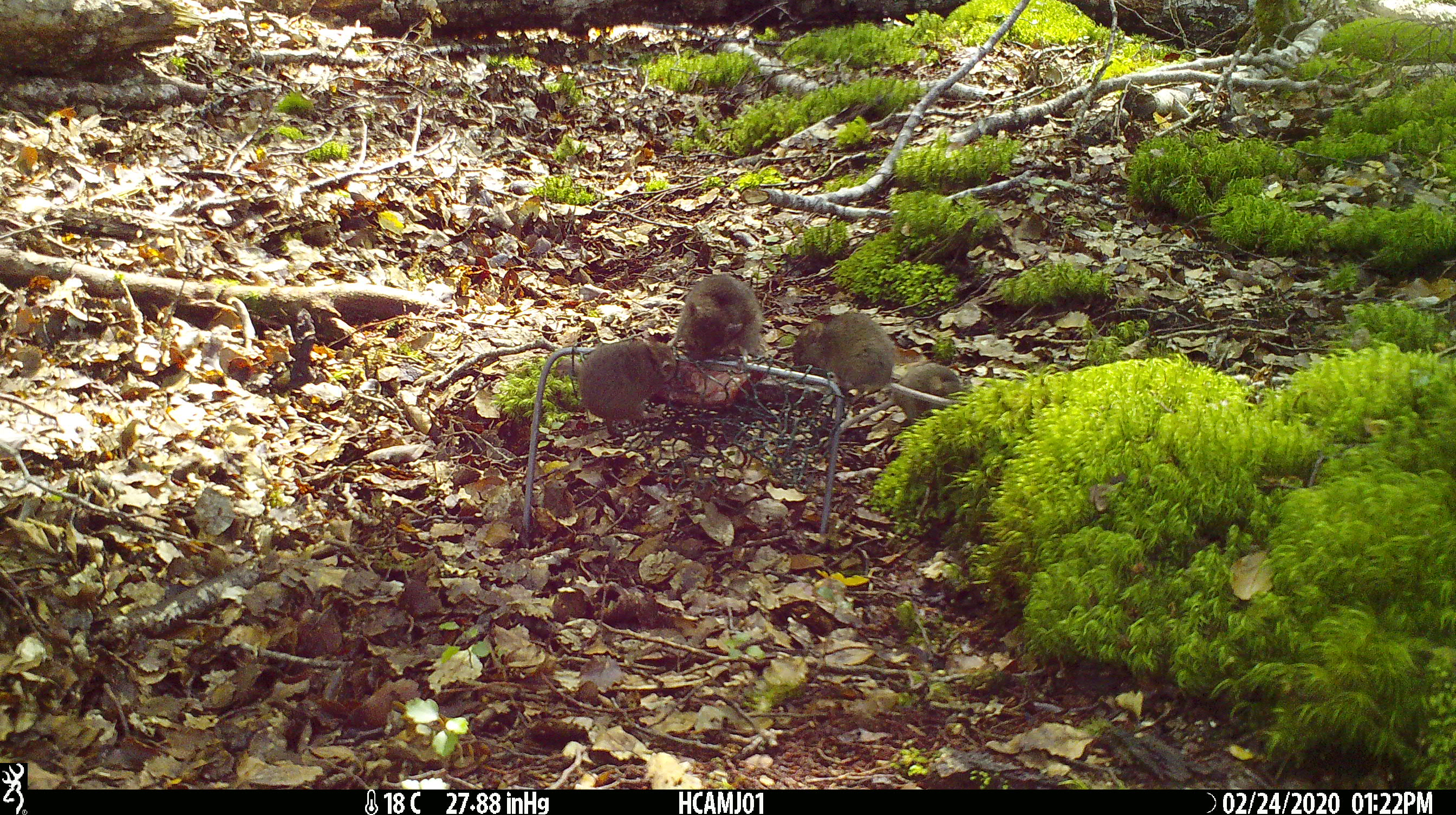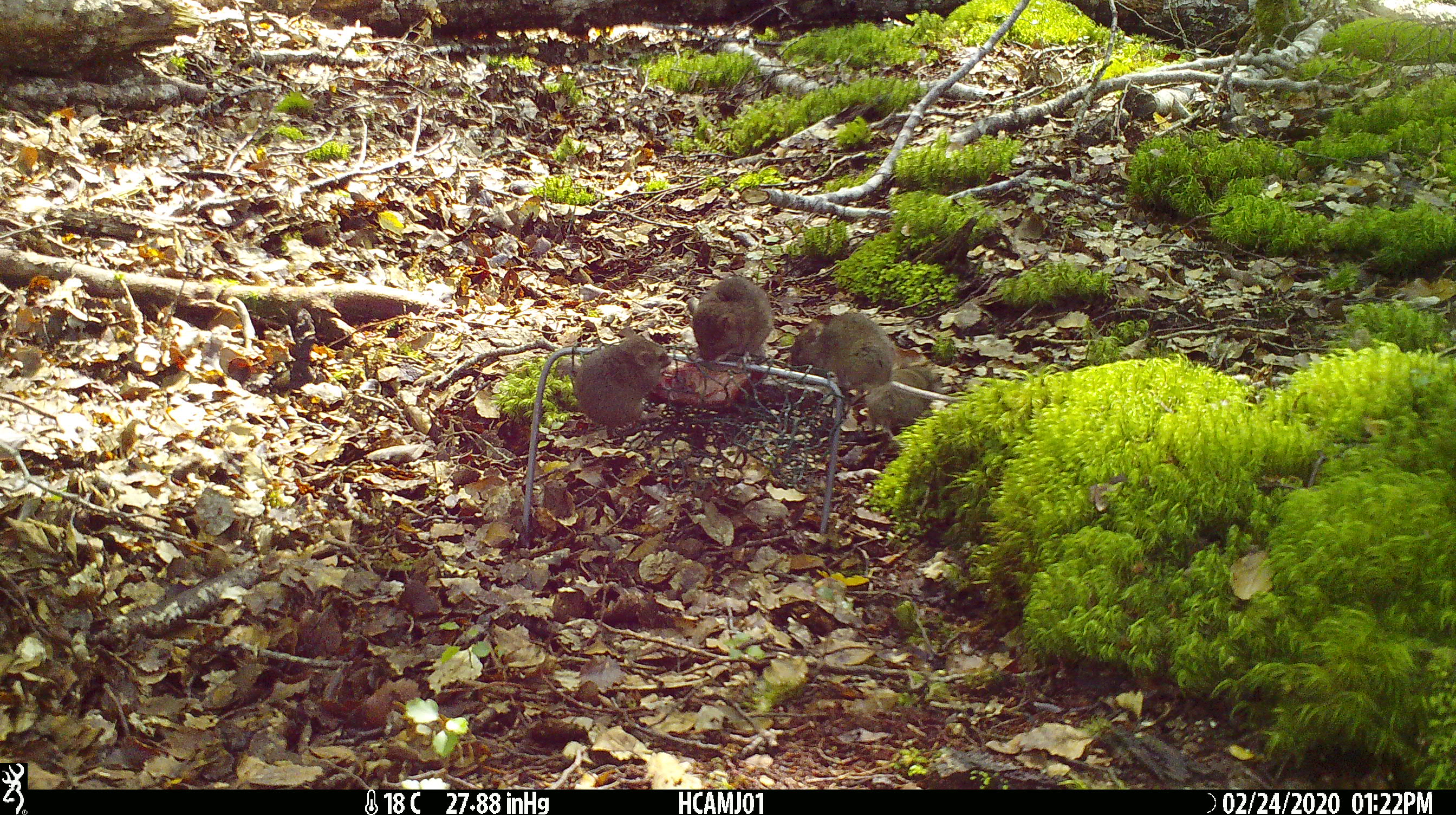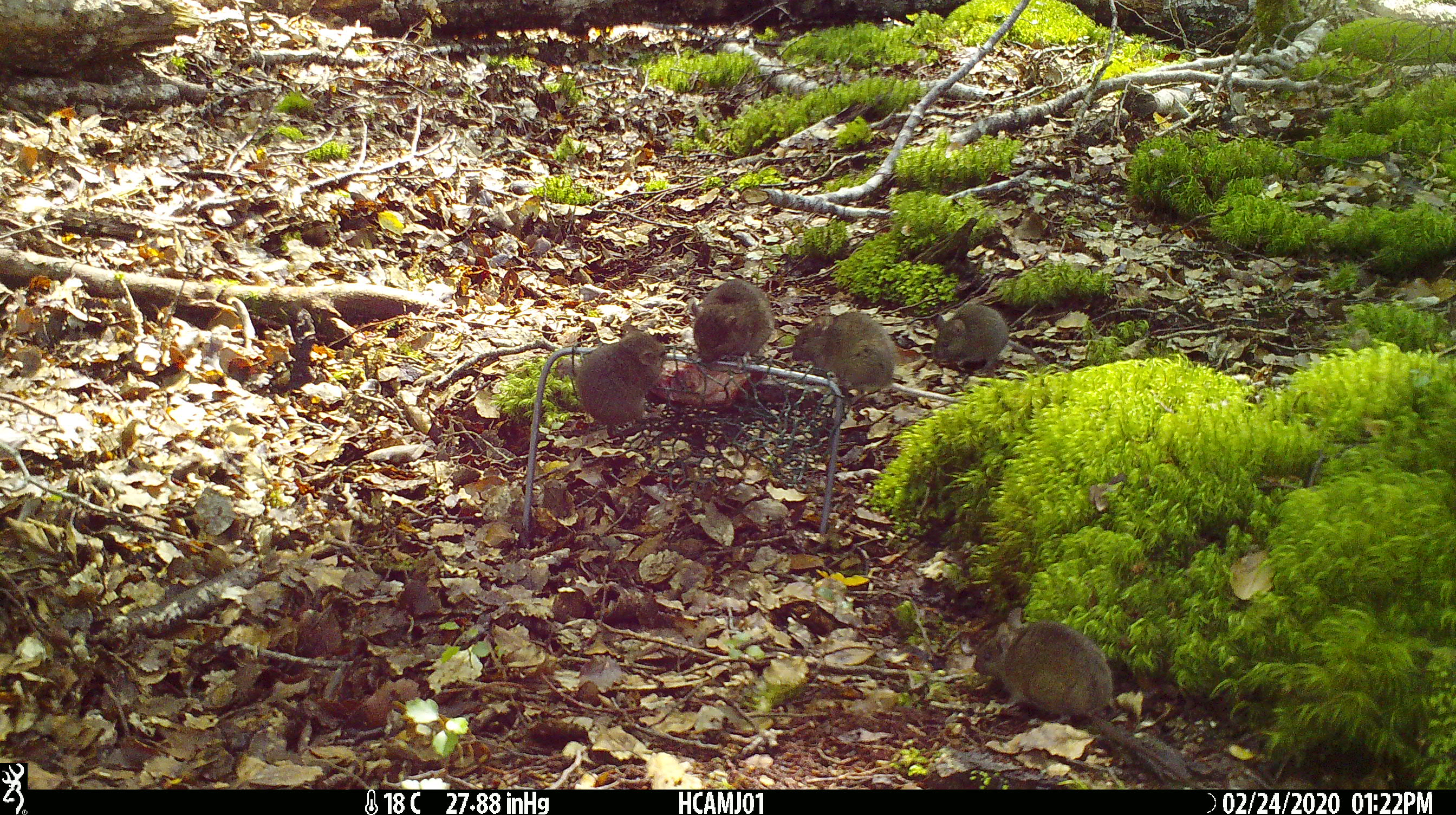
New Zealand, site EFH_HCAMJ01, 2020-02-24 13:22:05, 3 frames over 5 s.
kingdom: Animalia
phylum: Chordata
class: Mammalia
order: Rodentia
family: Muridae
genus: Mus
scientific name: Mus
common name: mouse